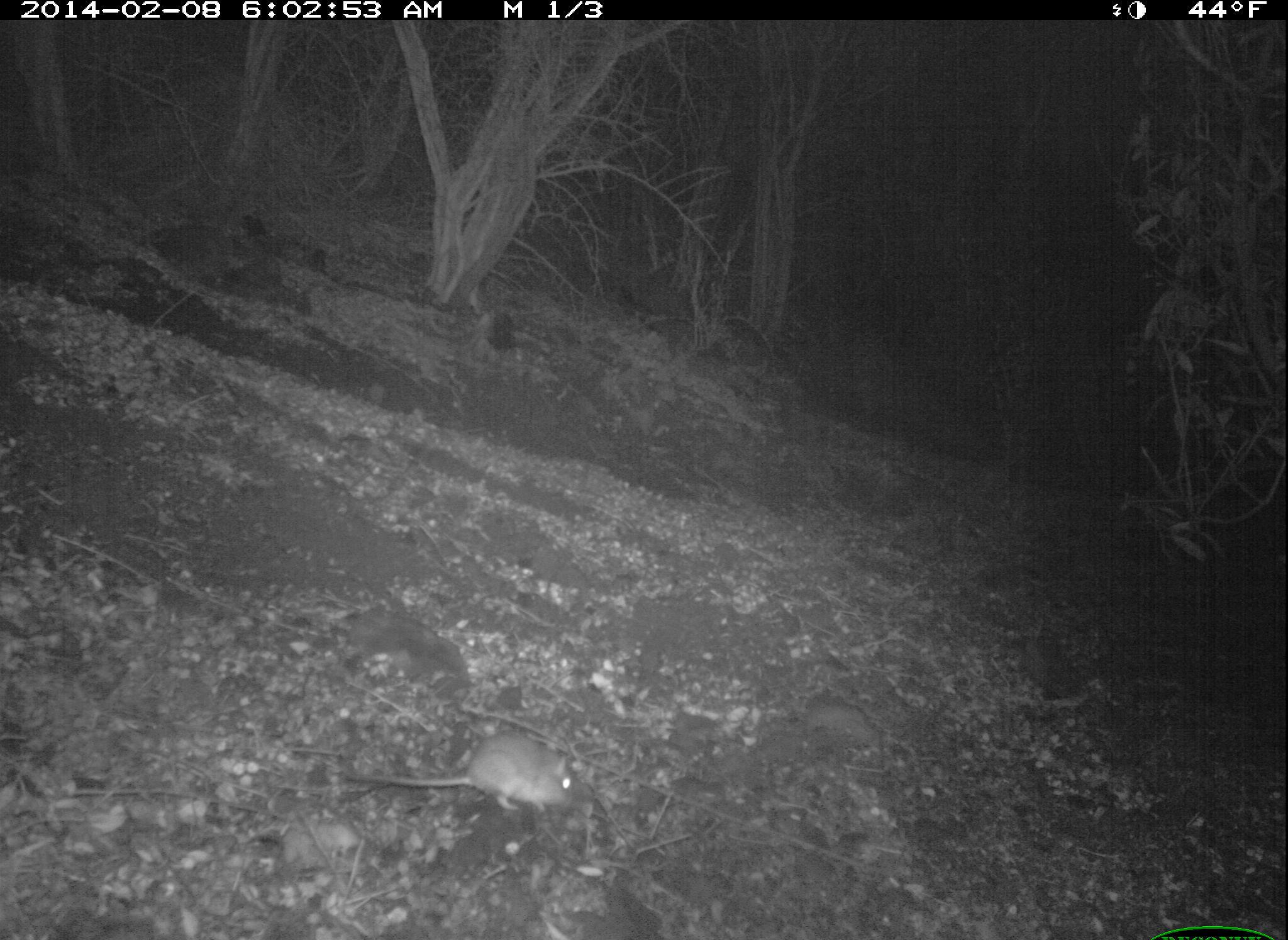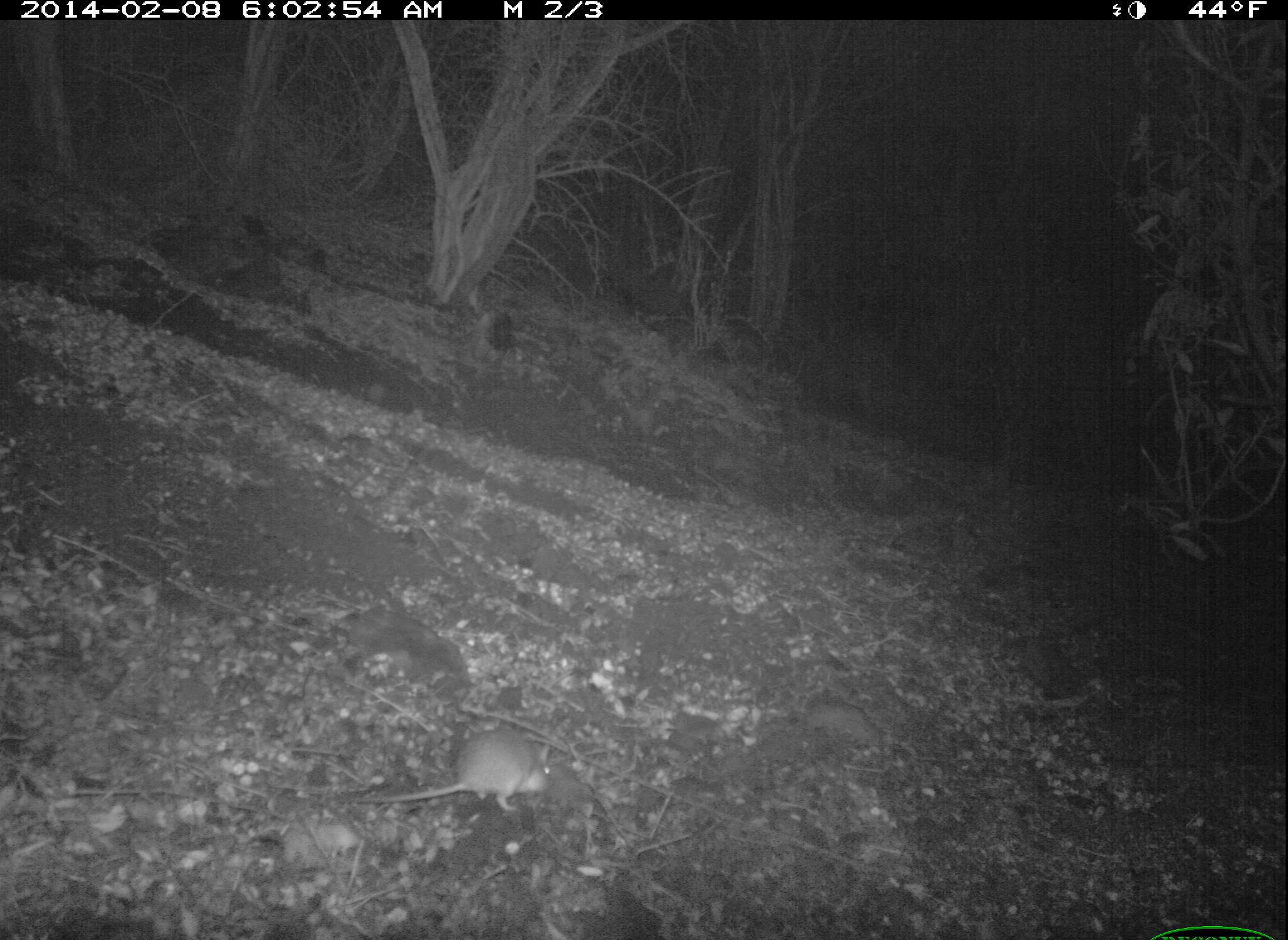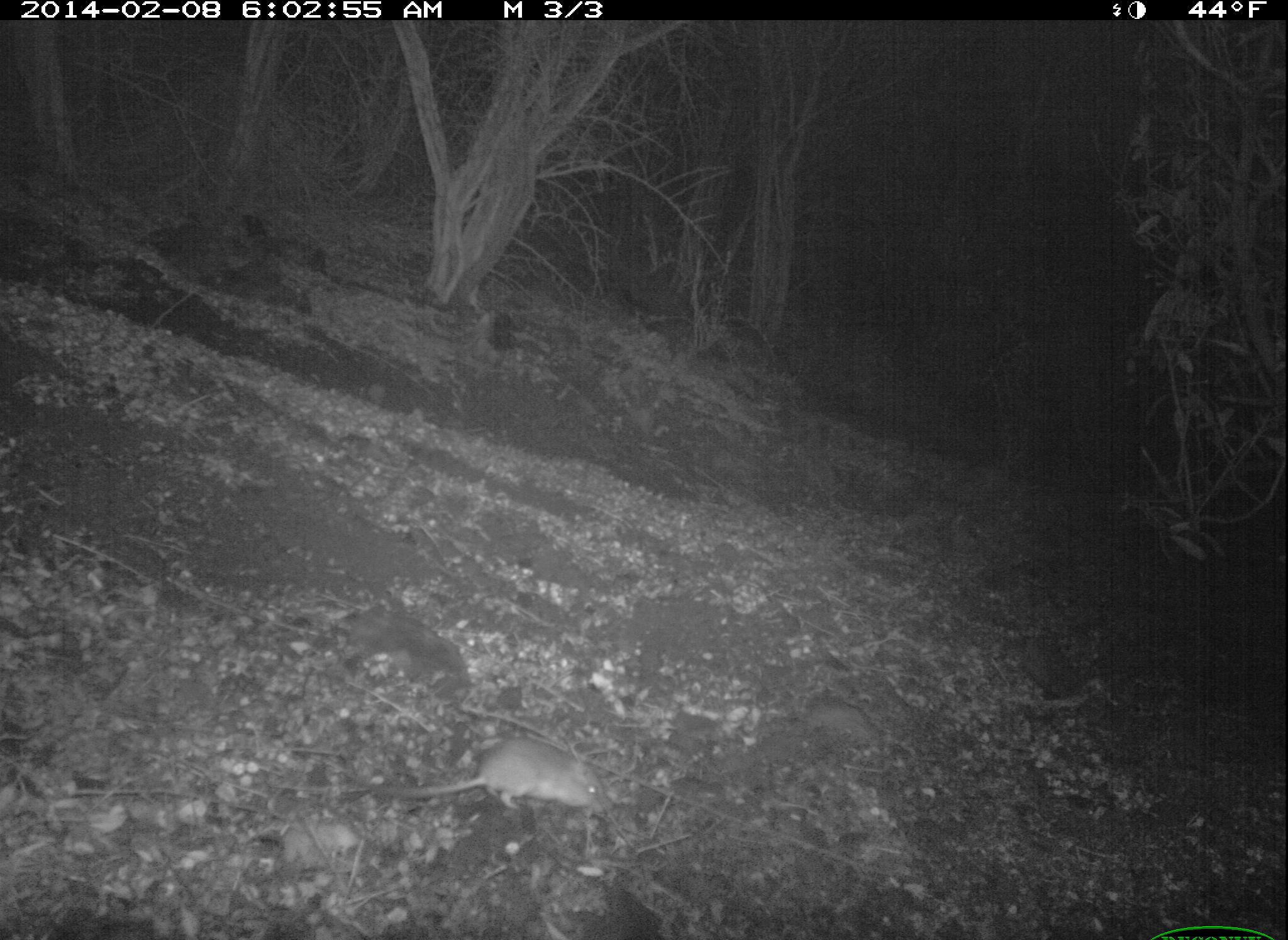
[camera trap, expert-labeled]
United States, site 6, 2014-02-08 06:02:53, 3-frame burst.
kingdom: Animalia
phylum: Chordata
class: Mammalia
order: Rodentia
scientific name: Rodentia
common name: rodent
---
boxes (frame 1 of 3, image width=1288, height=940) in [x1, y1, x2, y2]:
rodent: [345, 731, 590, 818]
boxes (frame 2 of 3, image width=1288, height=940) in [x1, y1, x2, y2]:
rodent: [340, 734, 555, 817]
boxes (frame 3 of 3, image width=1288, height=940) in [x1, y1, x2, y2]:
rodent: [360, 740, 613, 819]